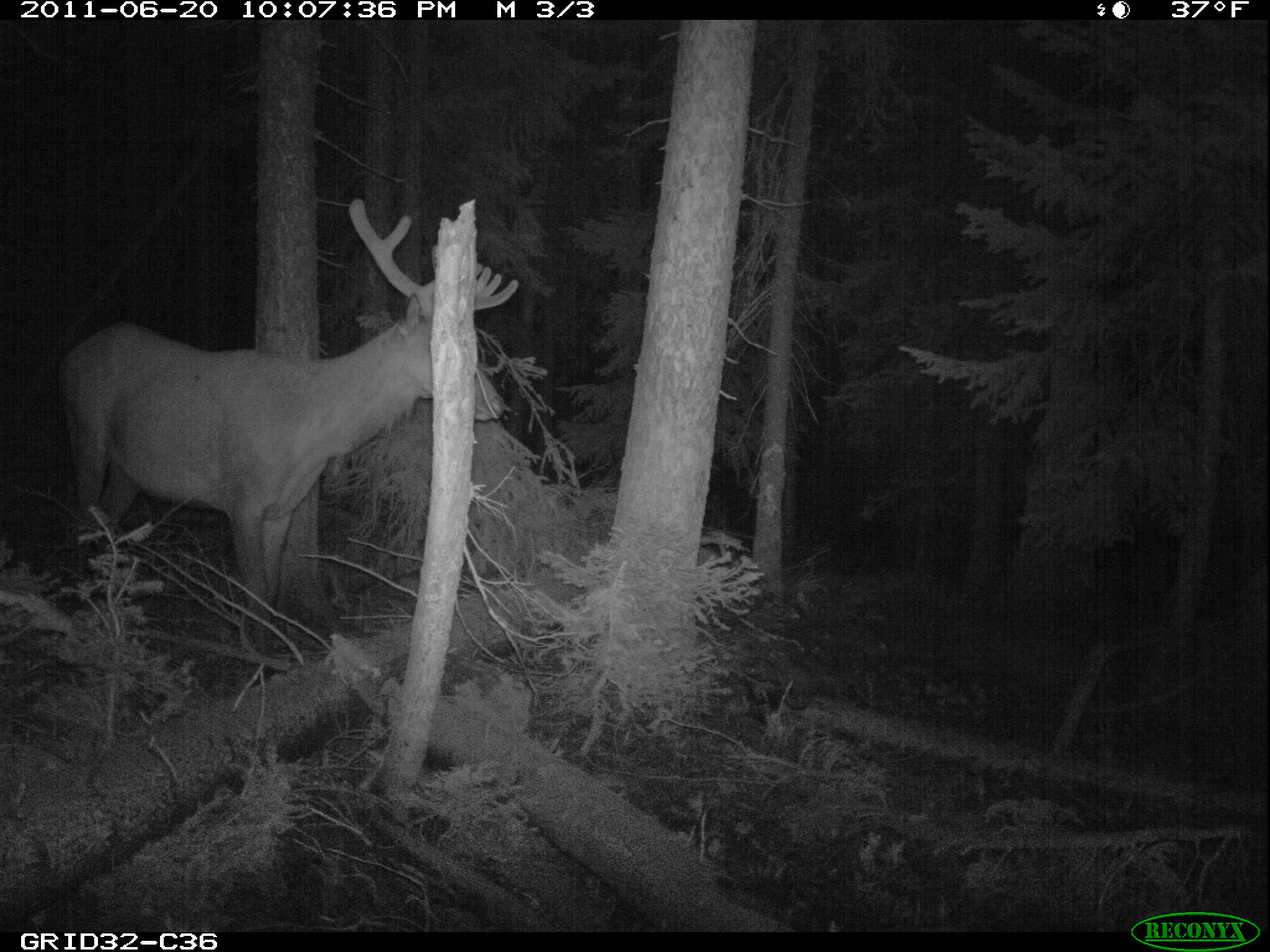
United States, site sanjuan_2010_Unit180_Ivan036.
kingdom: Animalia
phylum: Chordata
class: Mammalia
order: Artiodactyla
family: Cervidae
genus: Cervus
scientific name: Cervus elaphus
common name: red deer